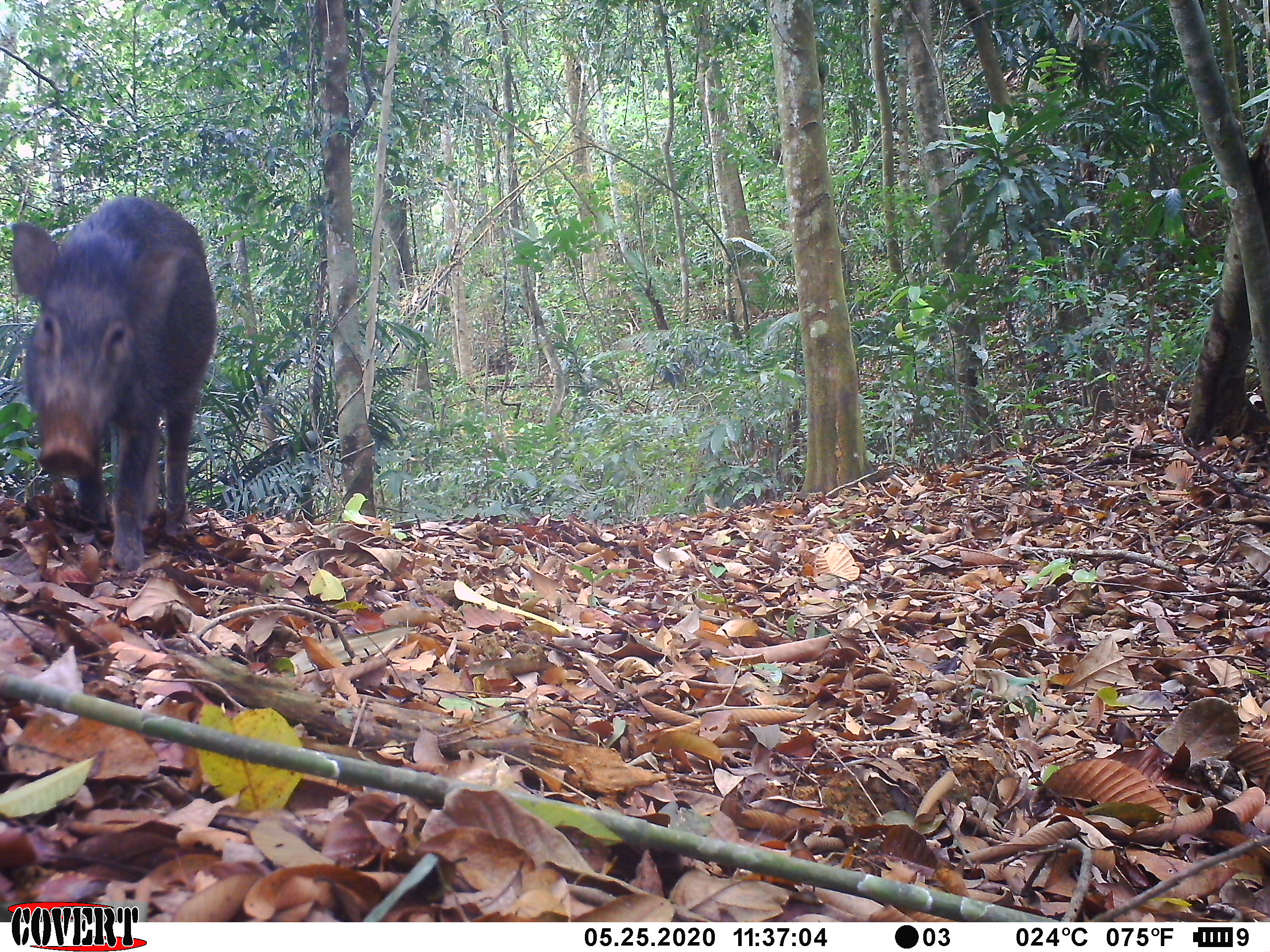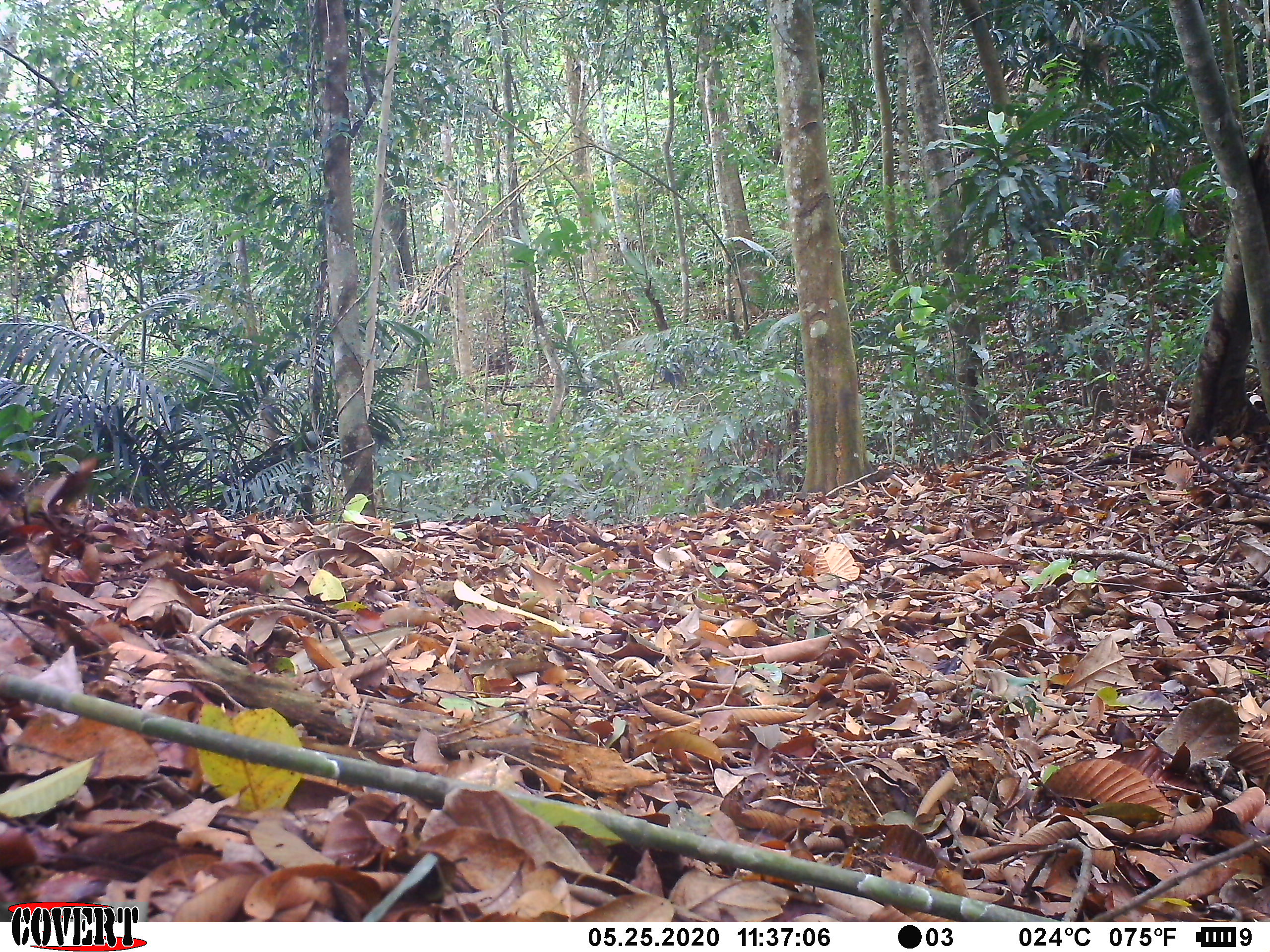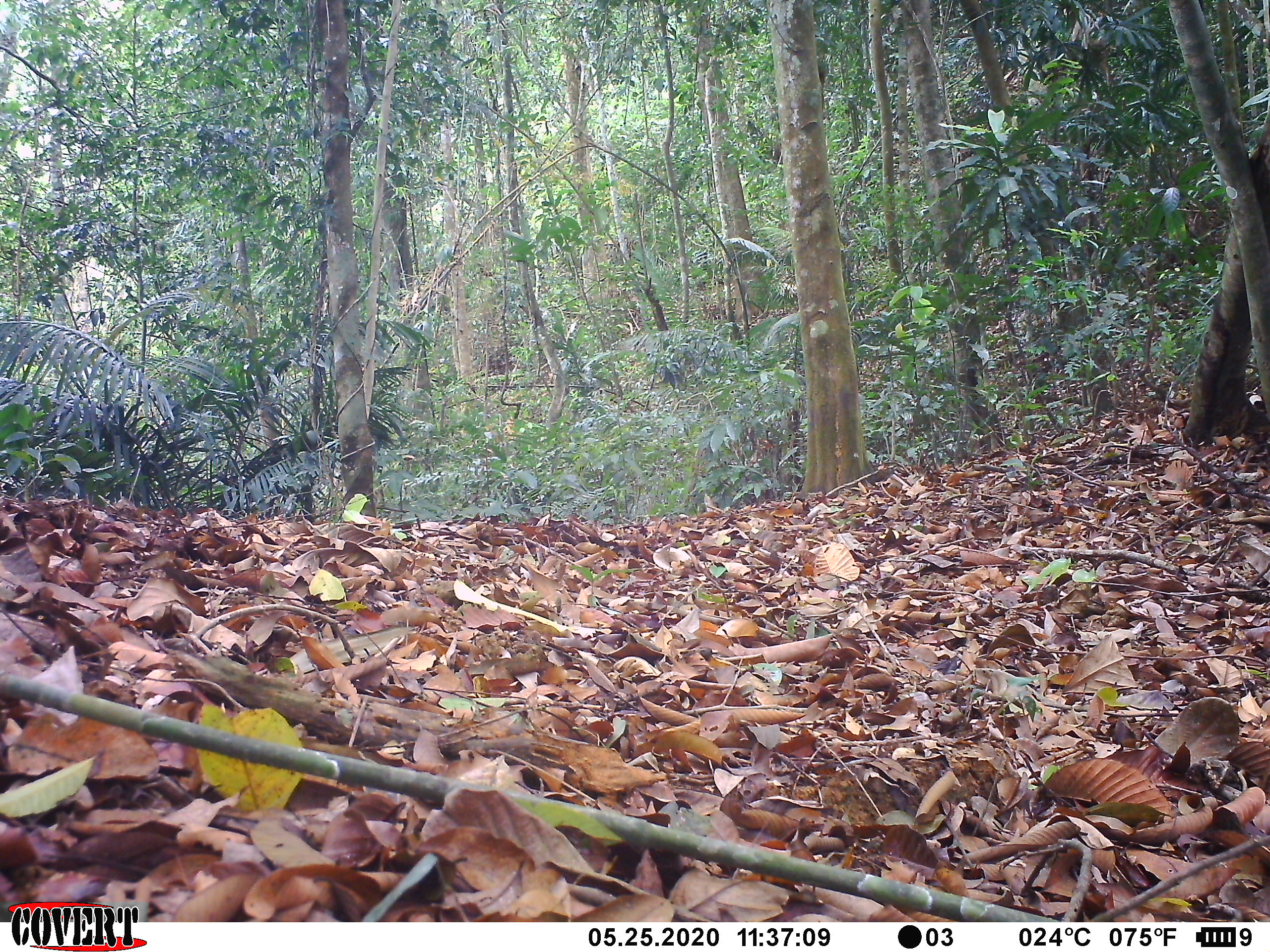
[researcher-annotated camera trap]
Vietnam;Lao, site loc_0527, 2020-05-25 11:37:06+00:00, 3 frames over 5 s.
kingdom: Animalia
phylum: Chordata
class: Mammalia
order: Artiodactyla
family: Suidae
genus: Sus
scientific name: Sus scrofa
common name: eurasian wild pig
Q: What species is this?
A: Eurasian wild pig (Sus scrofa).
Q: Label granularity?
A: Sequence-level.